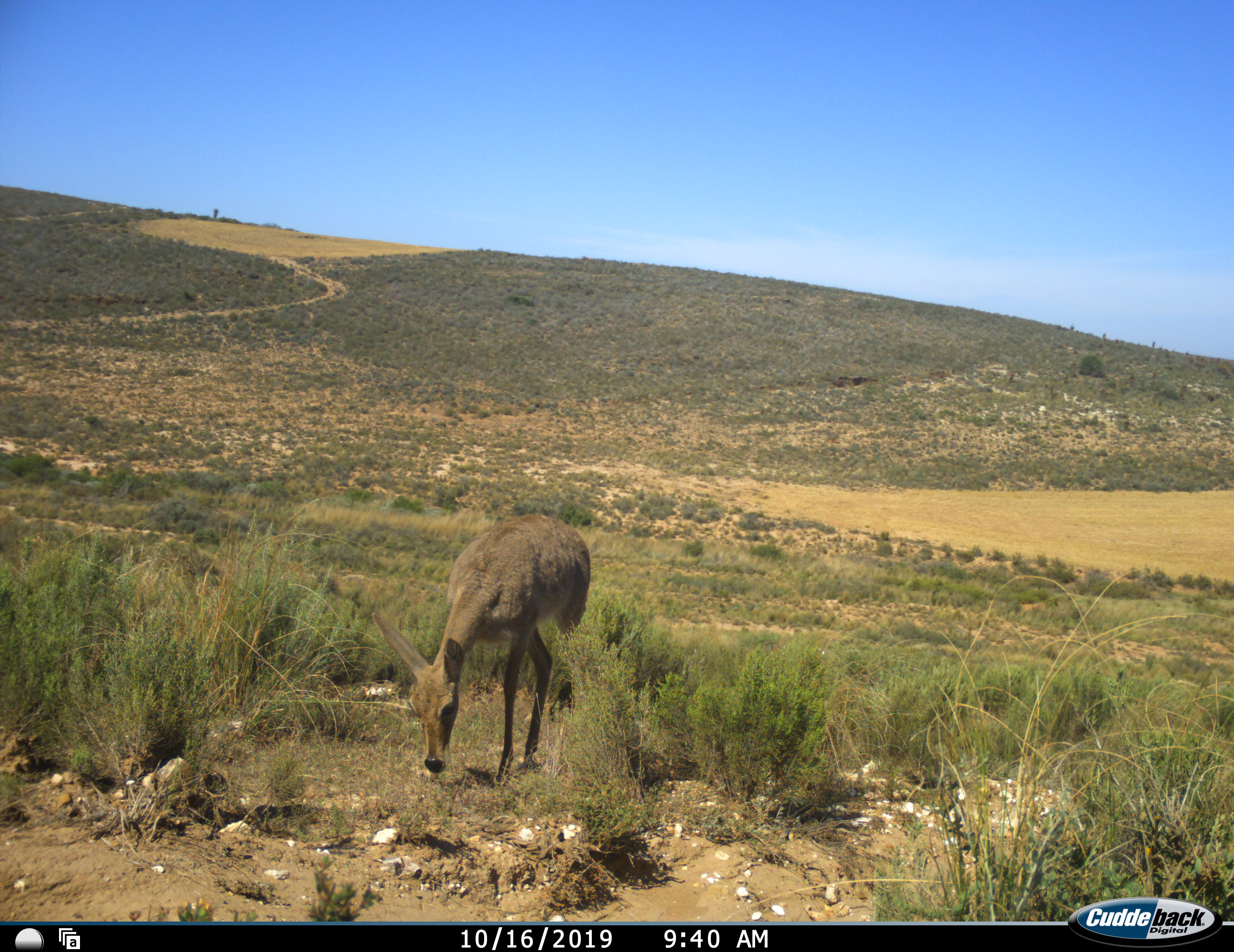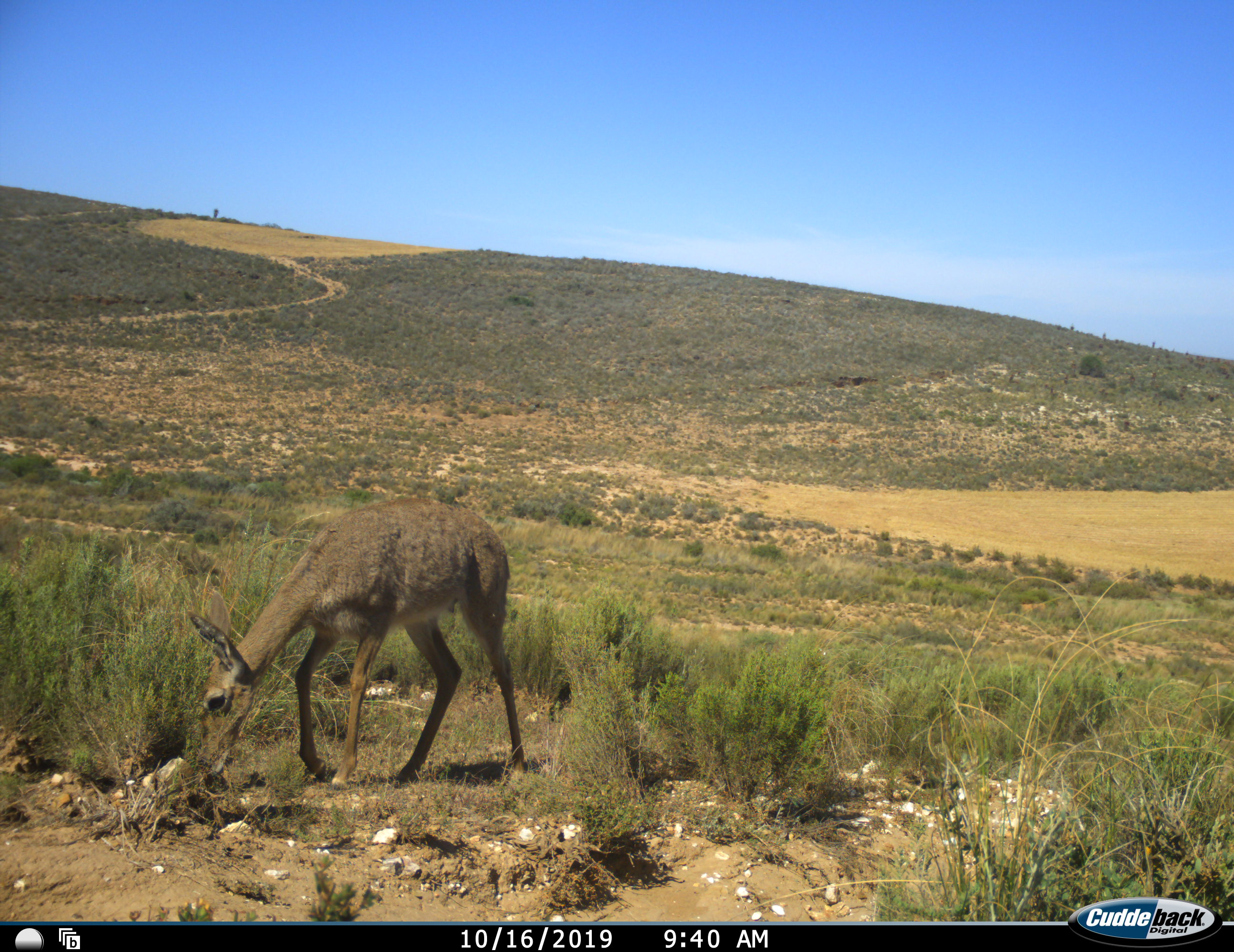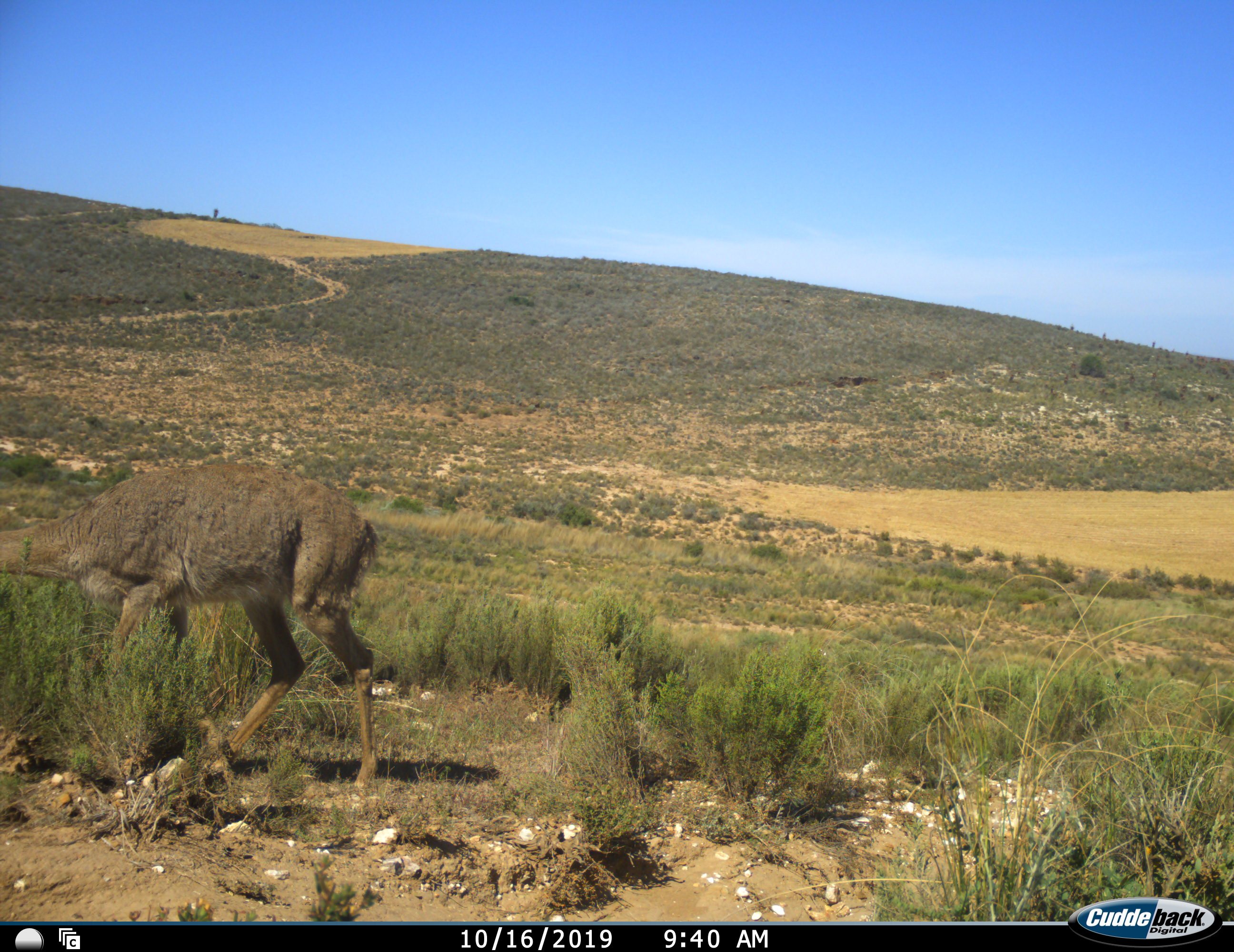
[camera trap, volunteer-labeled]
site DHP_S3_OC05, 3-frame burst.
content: unidentified animal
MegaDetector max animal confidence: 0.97